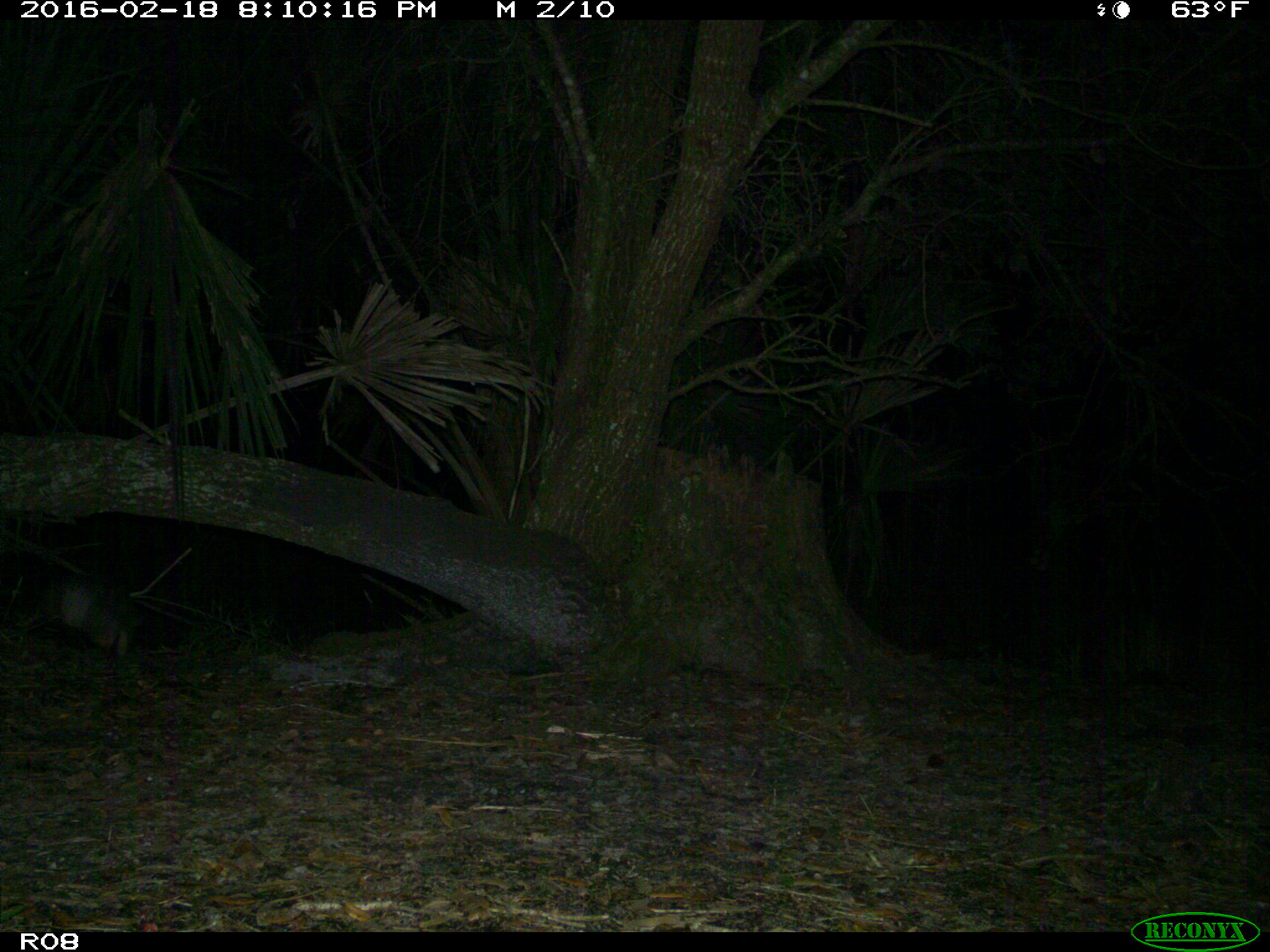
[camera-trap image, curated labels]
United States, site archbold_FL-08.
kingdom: Animalia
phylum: Chordata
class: Mammalia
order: Cingulata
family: Dasypodidae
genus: Dasypus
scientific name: Dasypus novemcinctus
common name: nine-banded armadillo